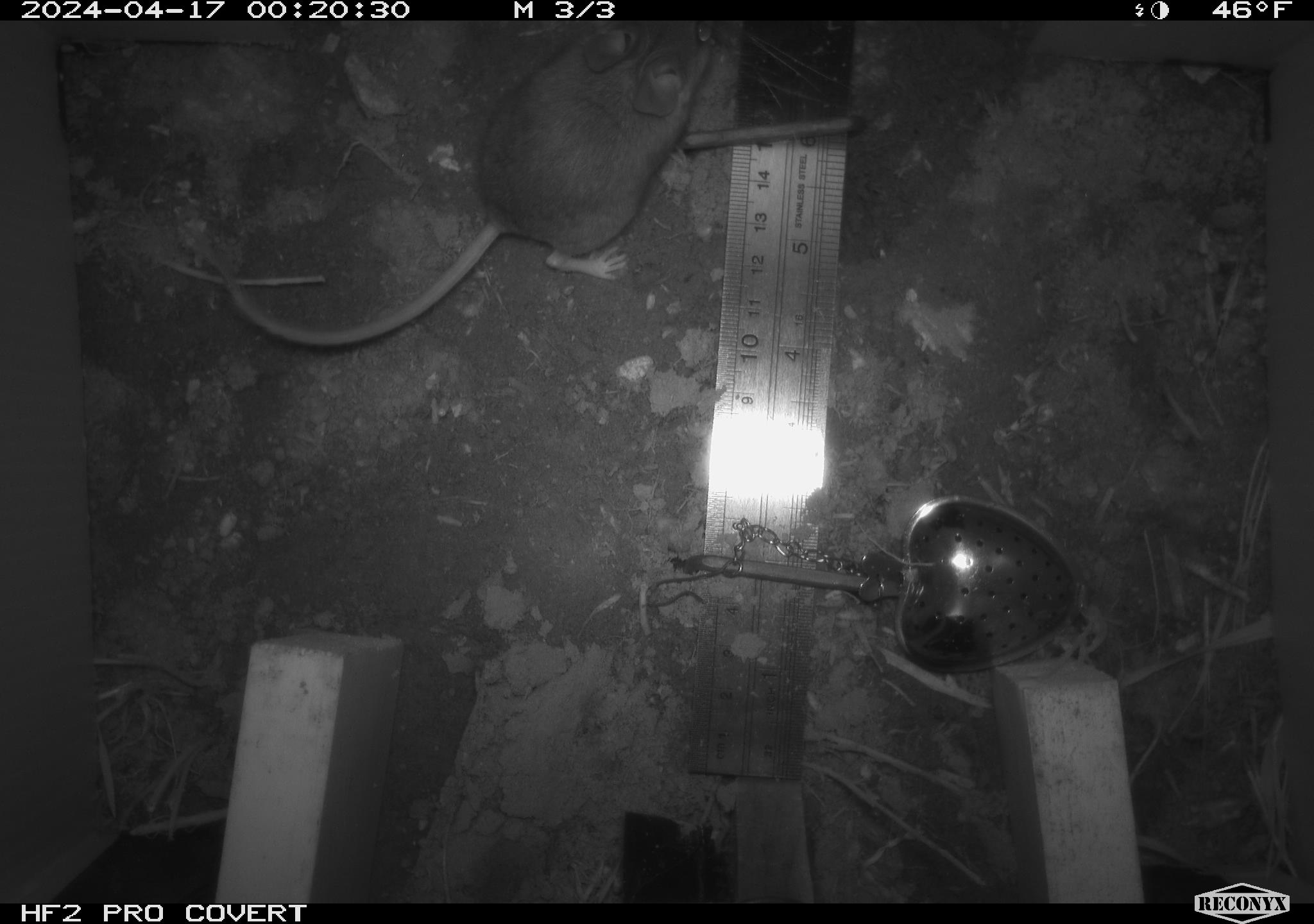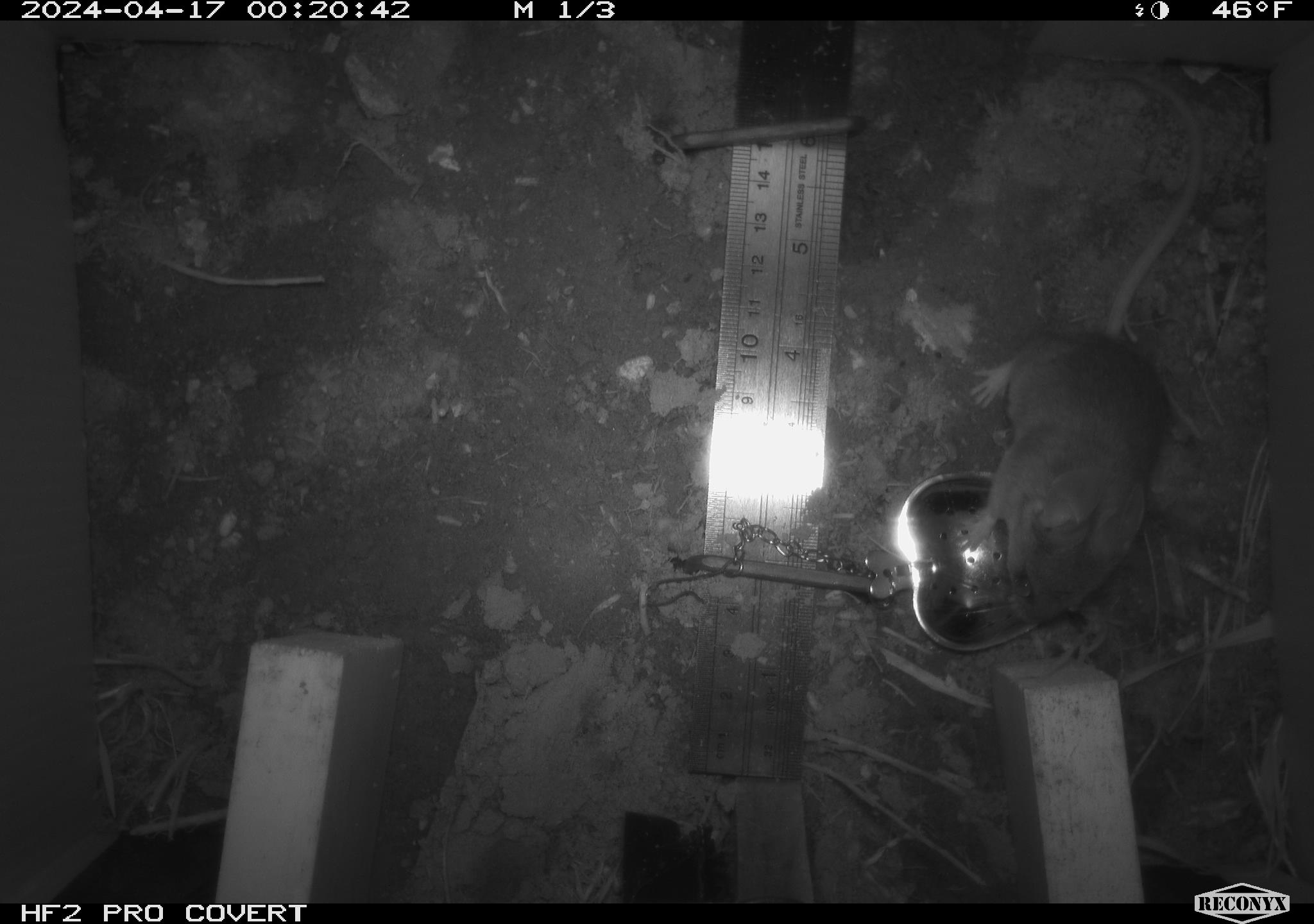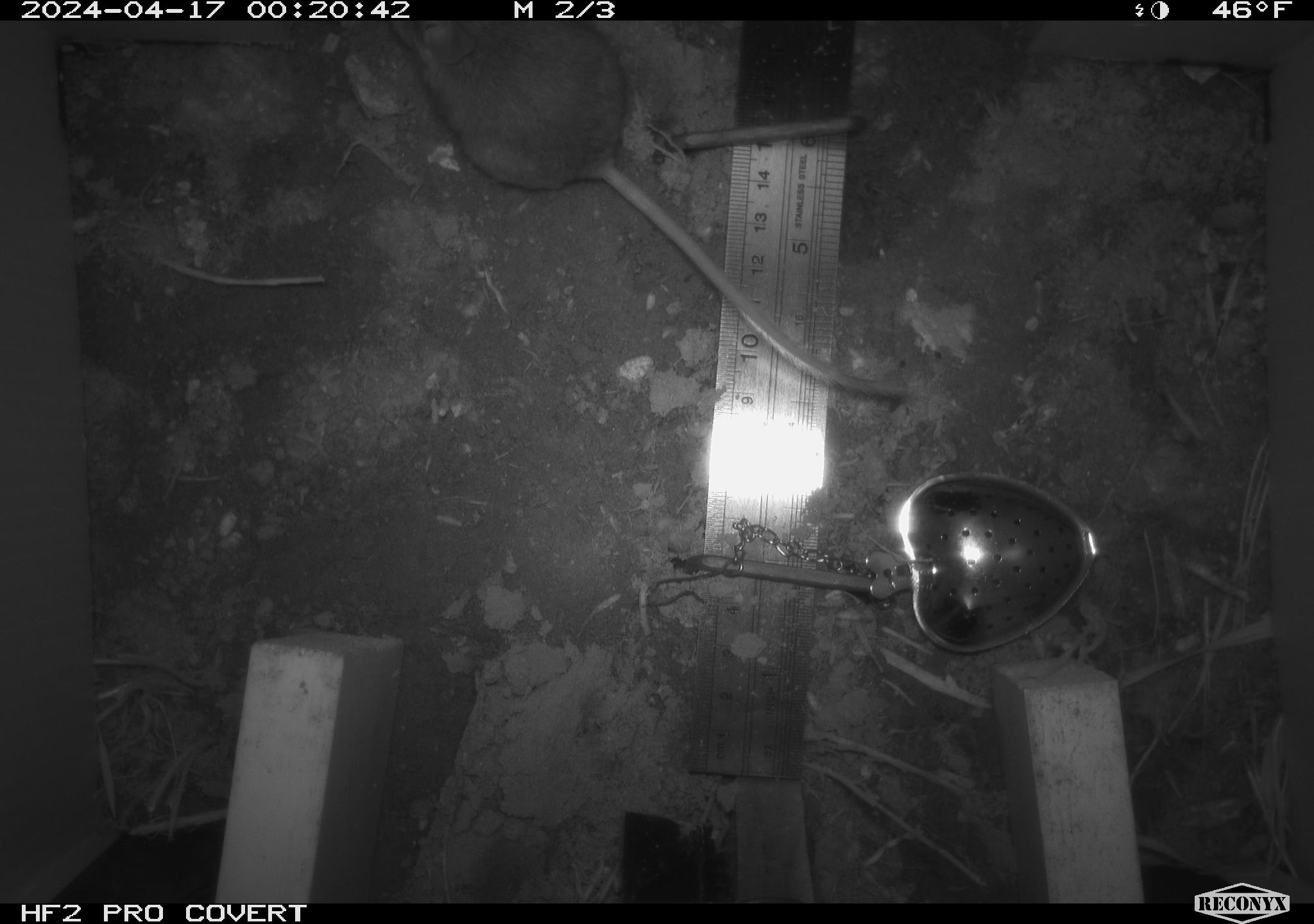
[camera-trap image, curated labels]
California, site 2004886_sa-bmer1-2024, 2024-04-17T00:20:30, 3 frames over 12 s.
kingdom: Animalia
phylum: Chordata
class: Mammalia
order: Rodentia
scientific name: Rodentia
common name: mouse species